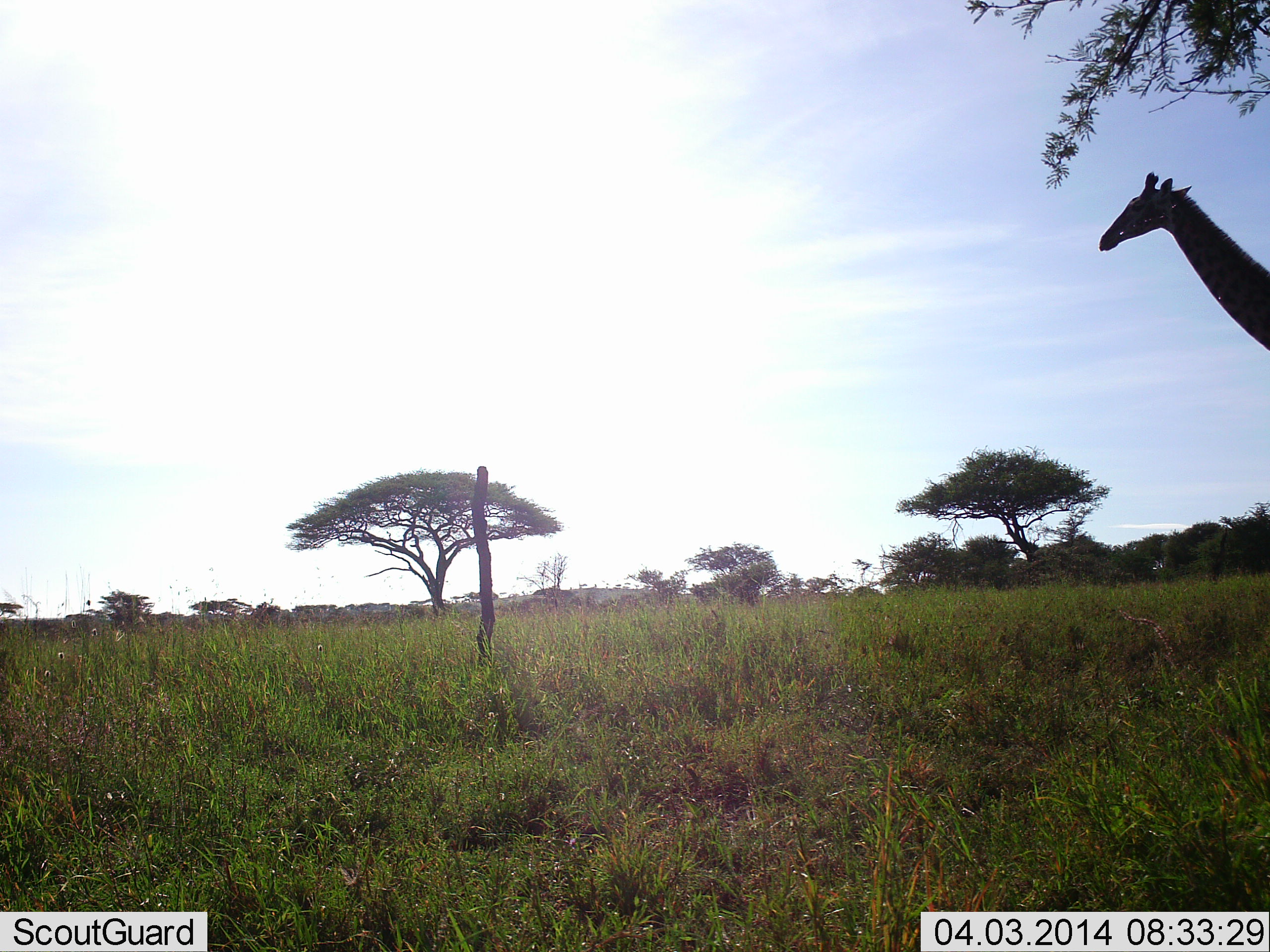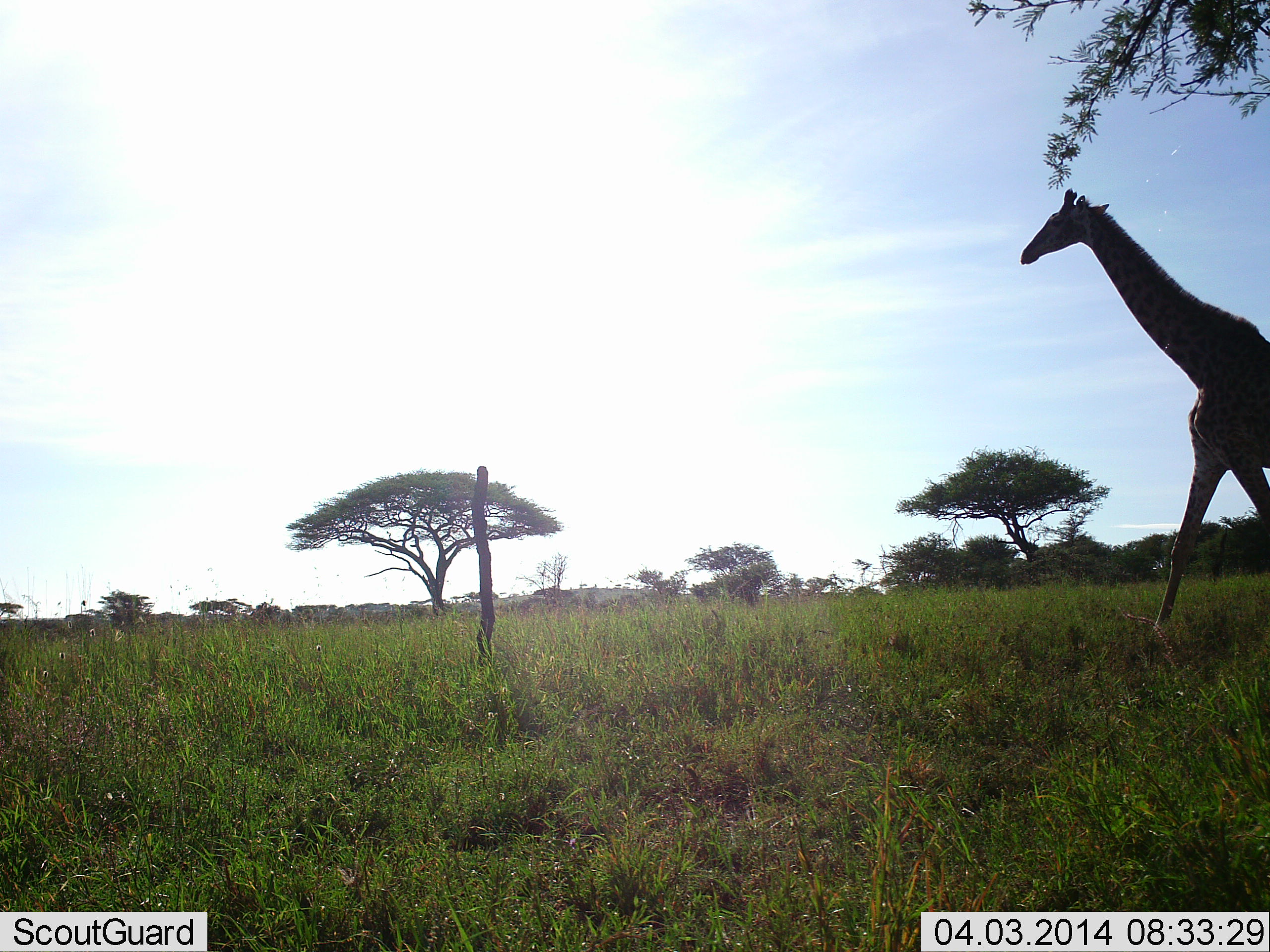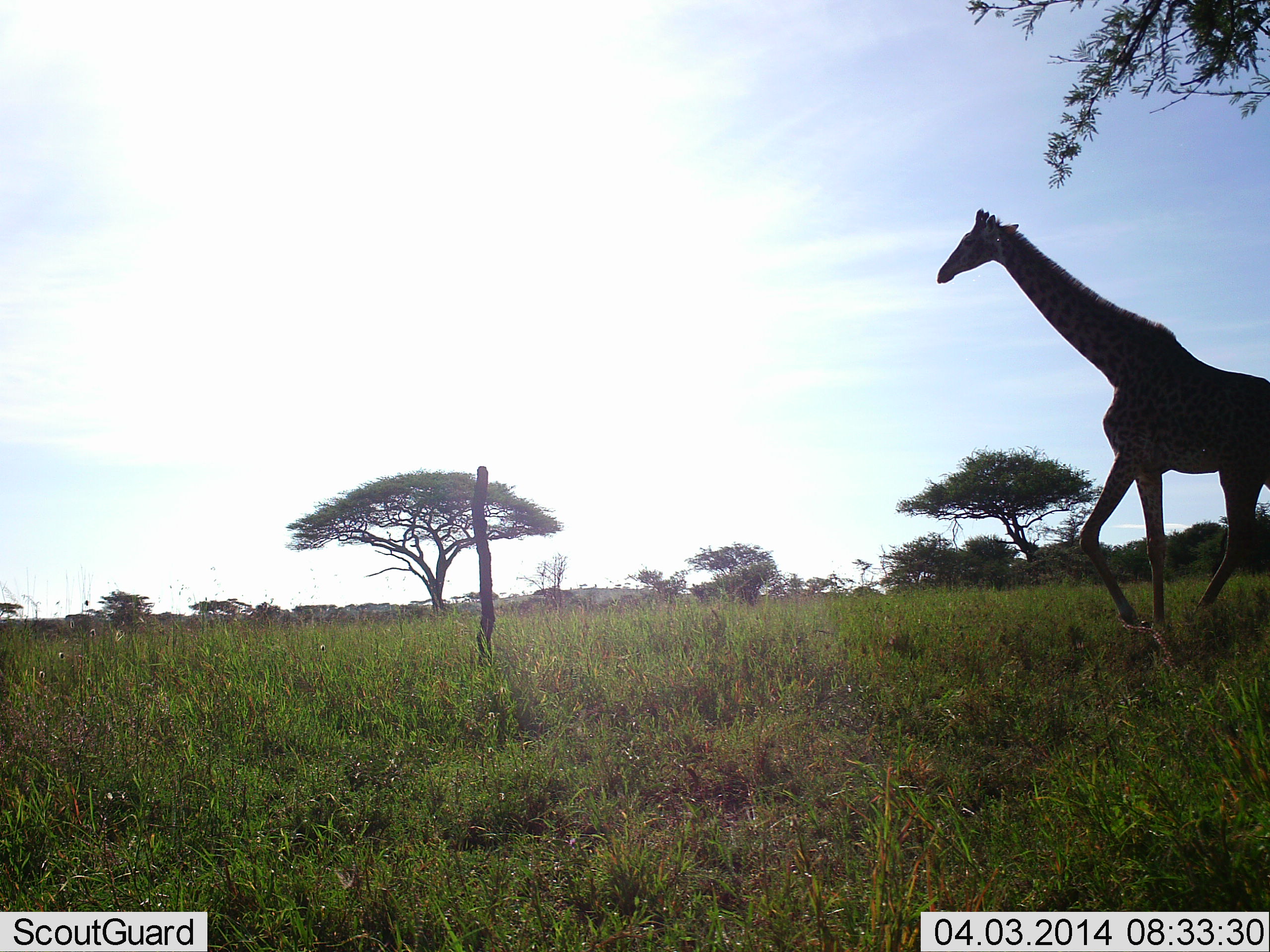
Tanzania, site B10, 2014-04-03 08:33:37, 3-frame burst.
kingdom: Animalia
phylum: Chordata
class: Mammalia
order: Artiodactyla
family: Giraffidae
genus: Giraffa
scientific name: Giraffa camelopardalis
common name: giraffe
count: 1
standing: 10%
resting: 0%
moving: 90%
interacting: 0%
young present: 0%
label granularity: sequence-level